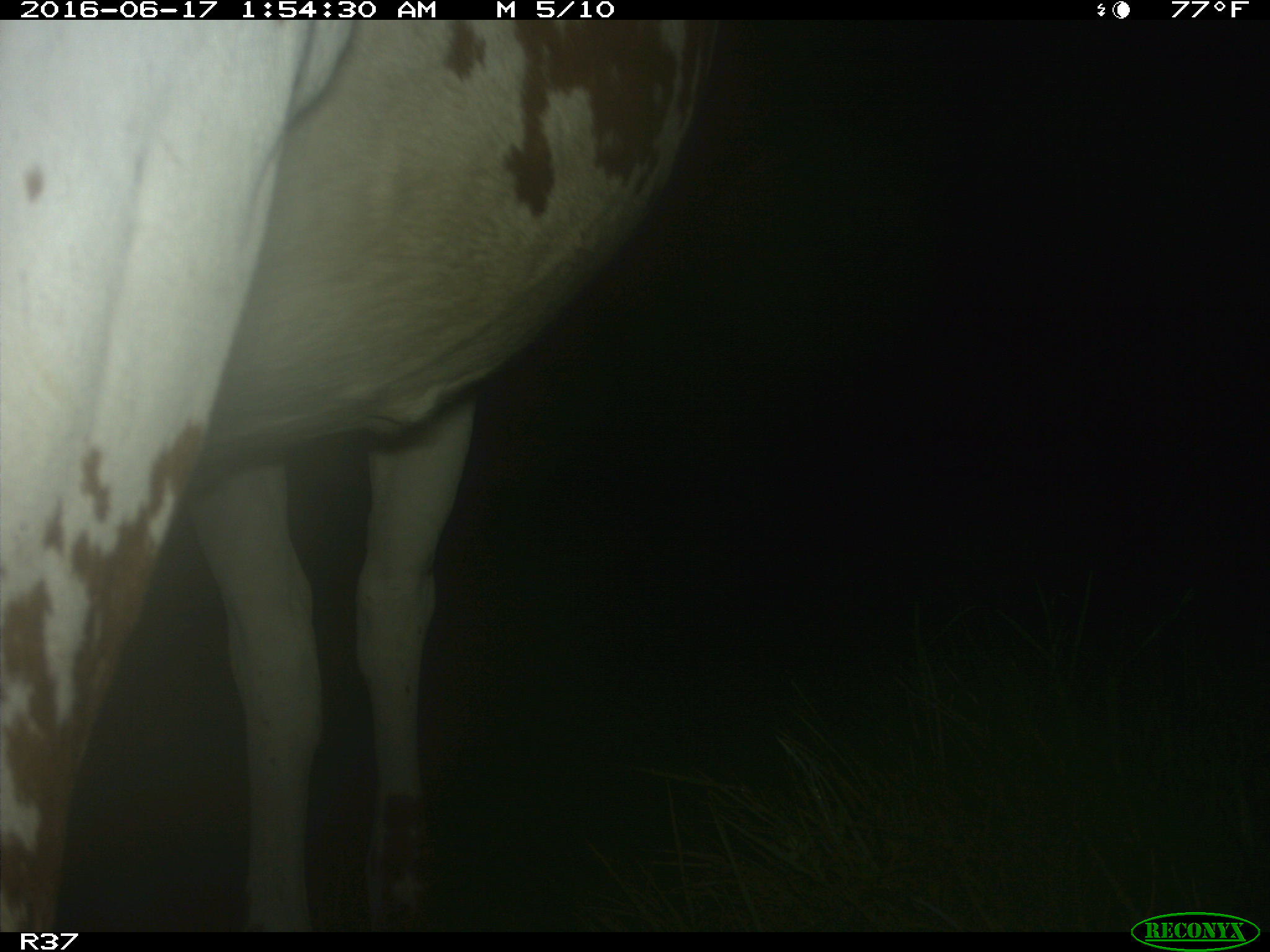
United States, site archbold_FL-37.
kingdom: Animalia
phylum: Chordata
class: Mammalia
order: Artiodactyla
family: Bovidae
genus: Bos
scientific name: Bos taurus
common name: domestic cow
Bos taurus (domestic cow).